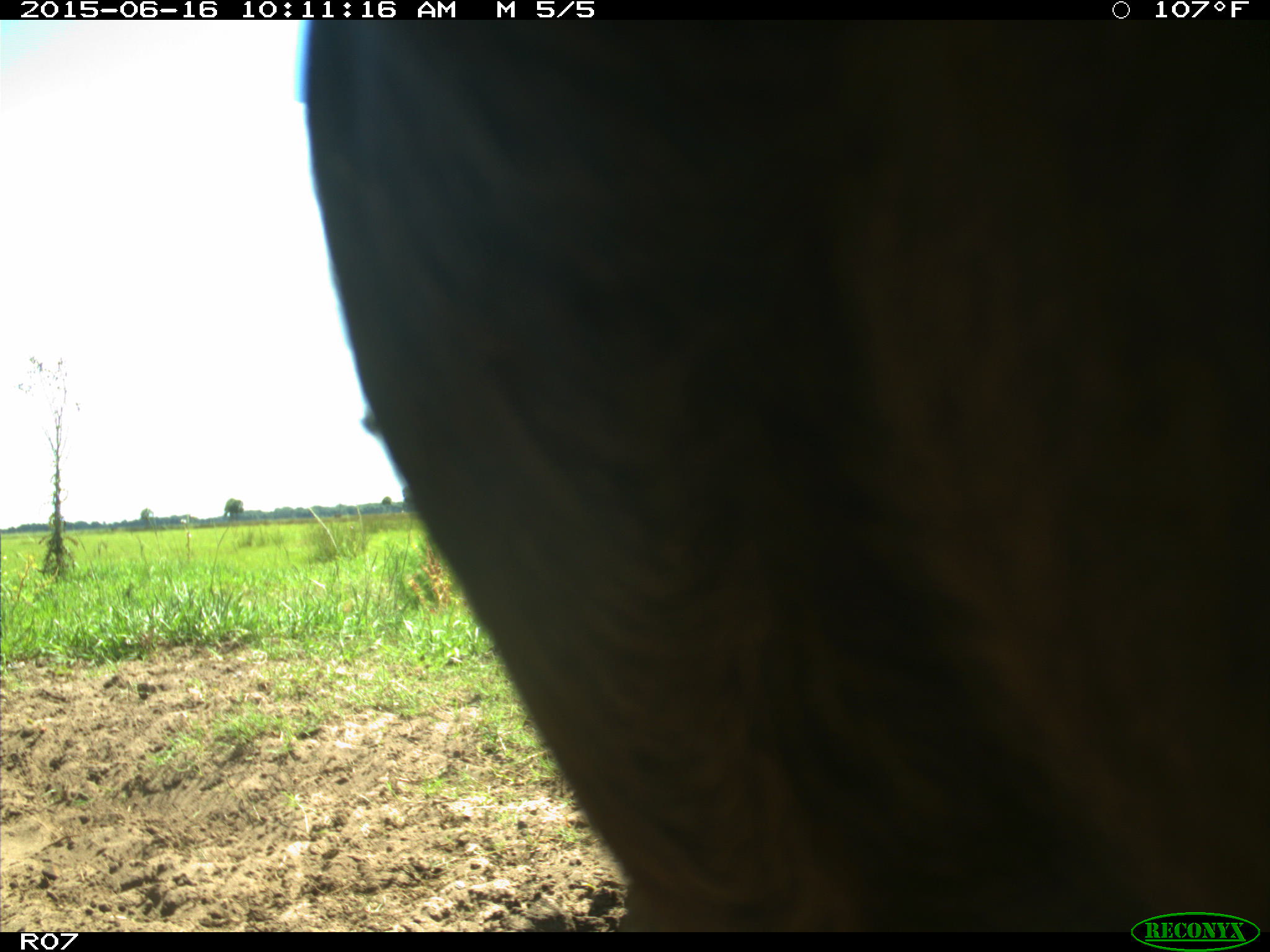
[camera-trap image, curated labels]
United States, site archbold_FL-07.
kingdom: Animalia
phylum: Chordata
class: Mammalia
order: Artiodactyla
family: Bovidae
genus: Bos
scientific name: Bos taurus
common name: domestic cow